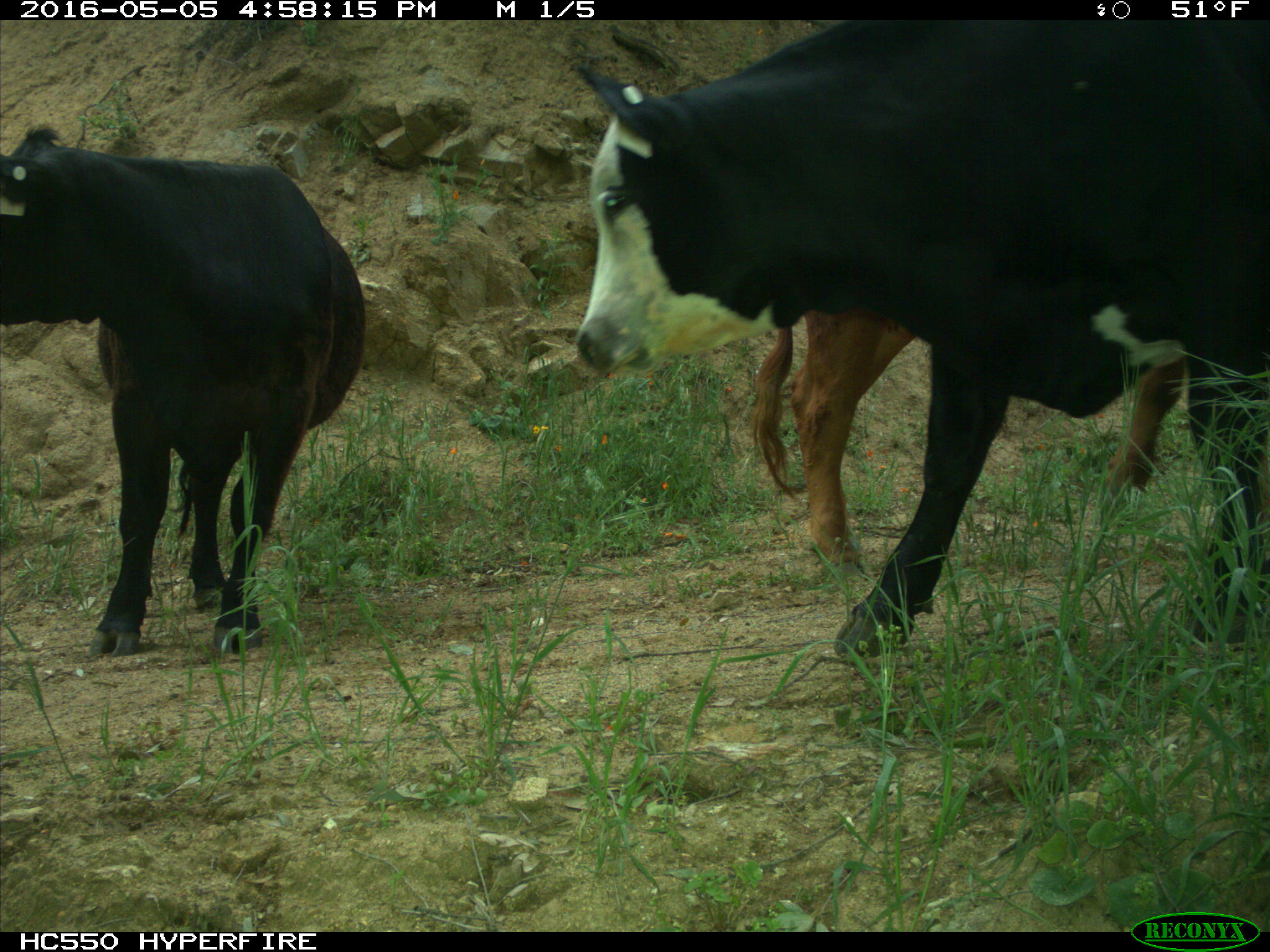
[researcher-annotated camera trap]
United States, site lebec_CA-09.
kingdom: Animalia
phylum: Chordata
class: Mammalia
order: Artiodactyla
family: Bovidae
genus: Bos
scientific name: Bos taurus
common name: domestic cow